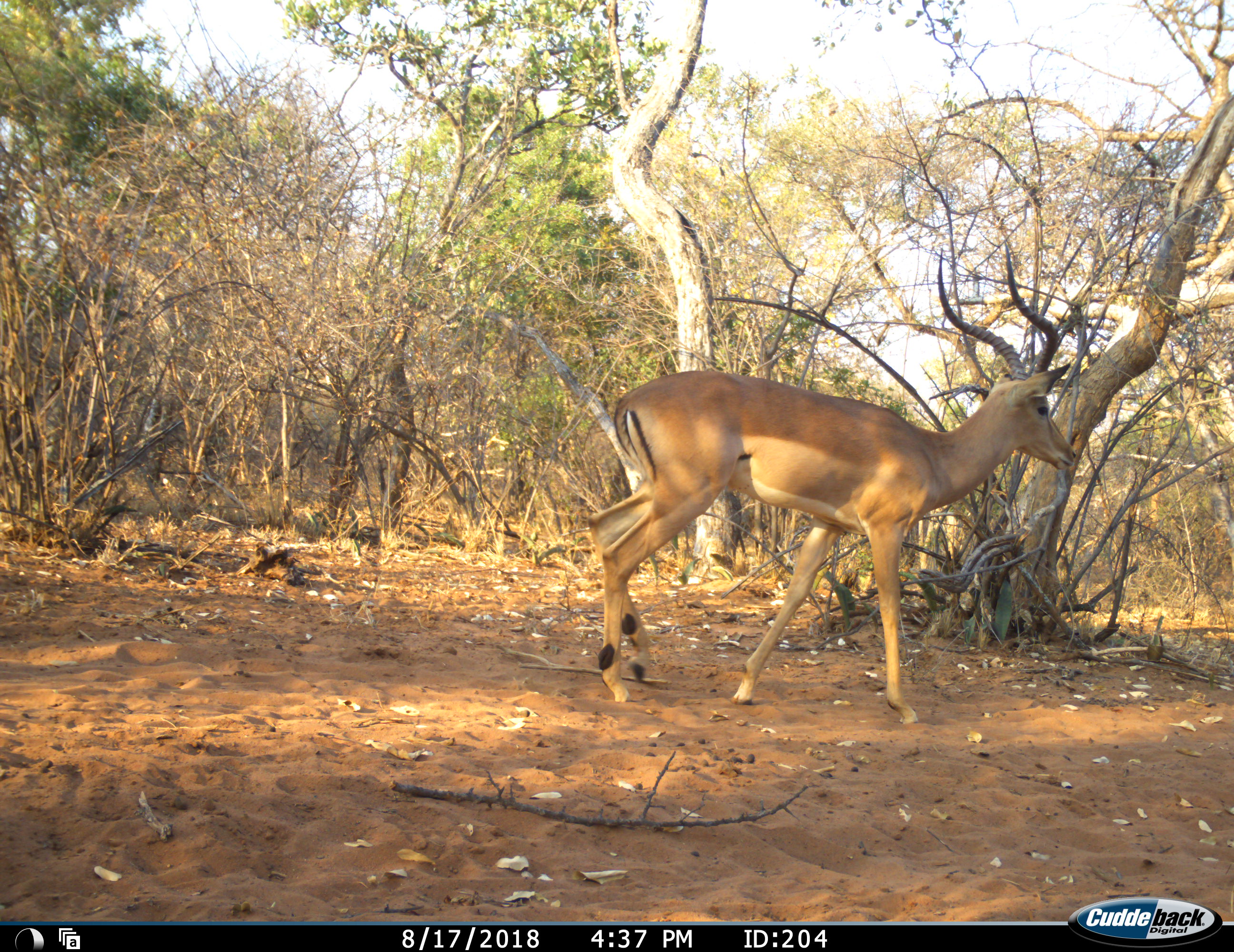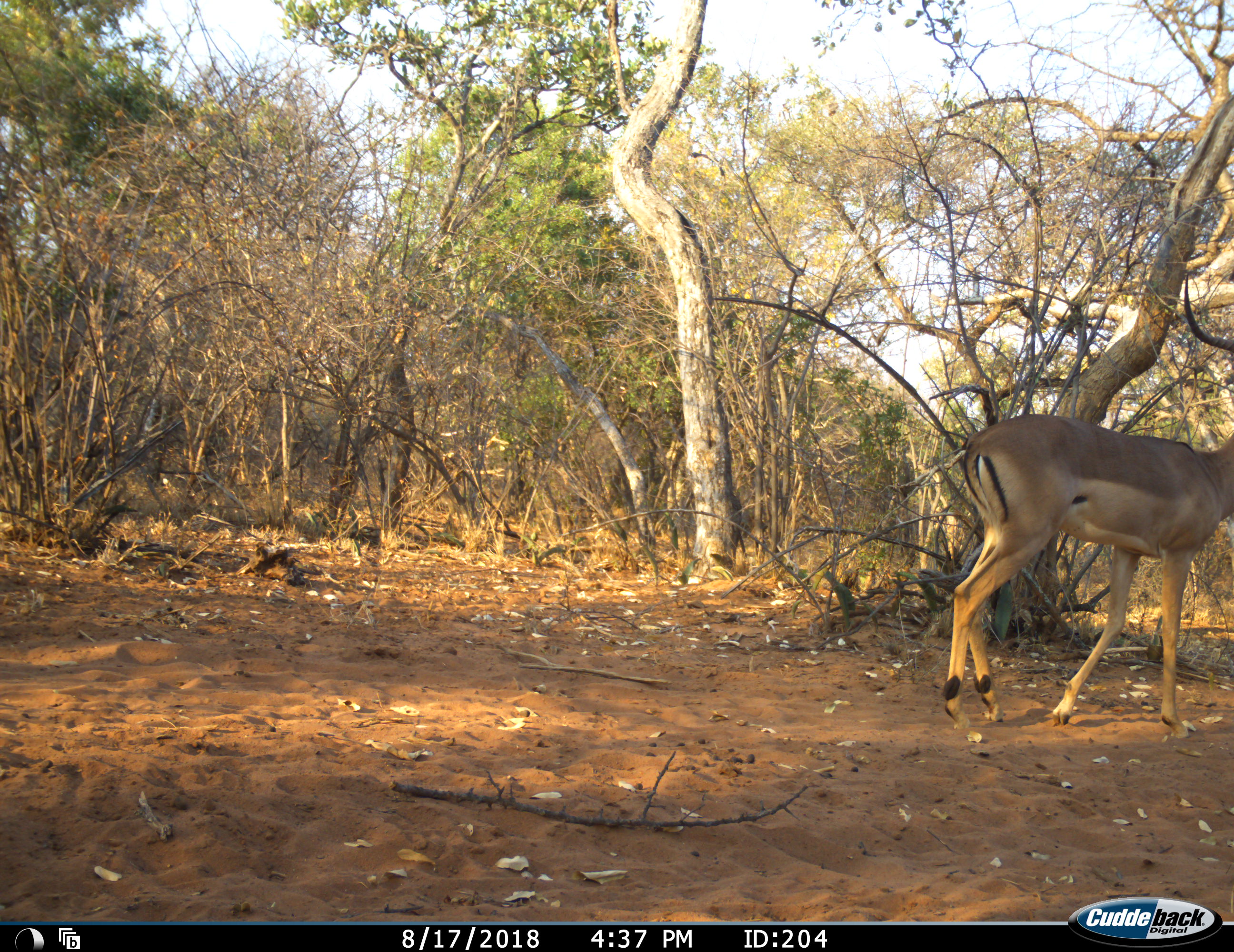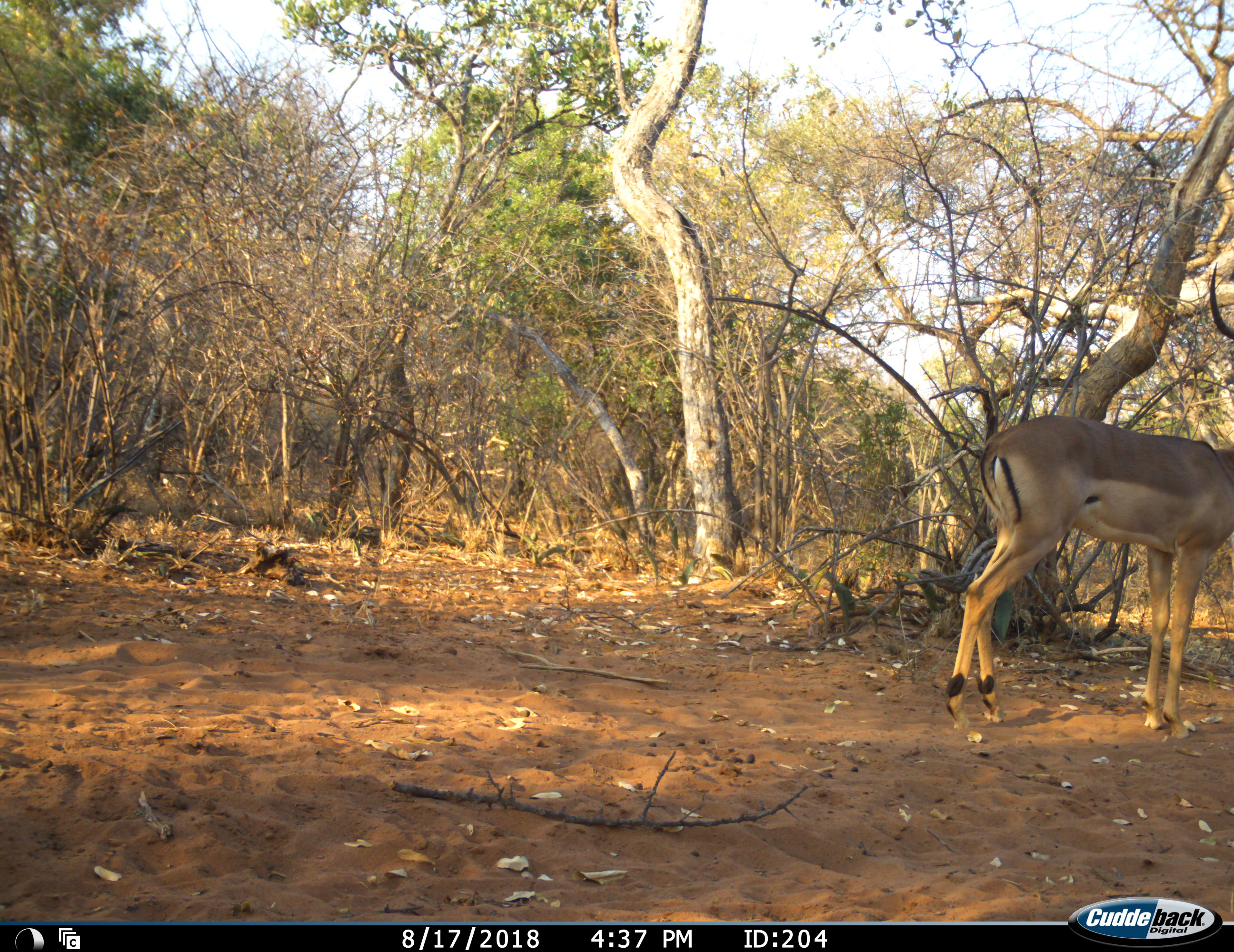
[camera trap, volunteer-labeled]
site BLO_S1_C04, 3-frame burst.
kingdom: Animalia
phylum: Chordata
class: Mammalia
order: Artiodactyla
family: Bovidae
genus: Aepyceros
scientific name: Aepyceros melampus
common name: impala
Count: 1.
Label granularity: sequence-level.